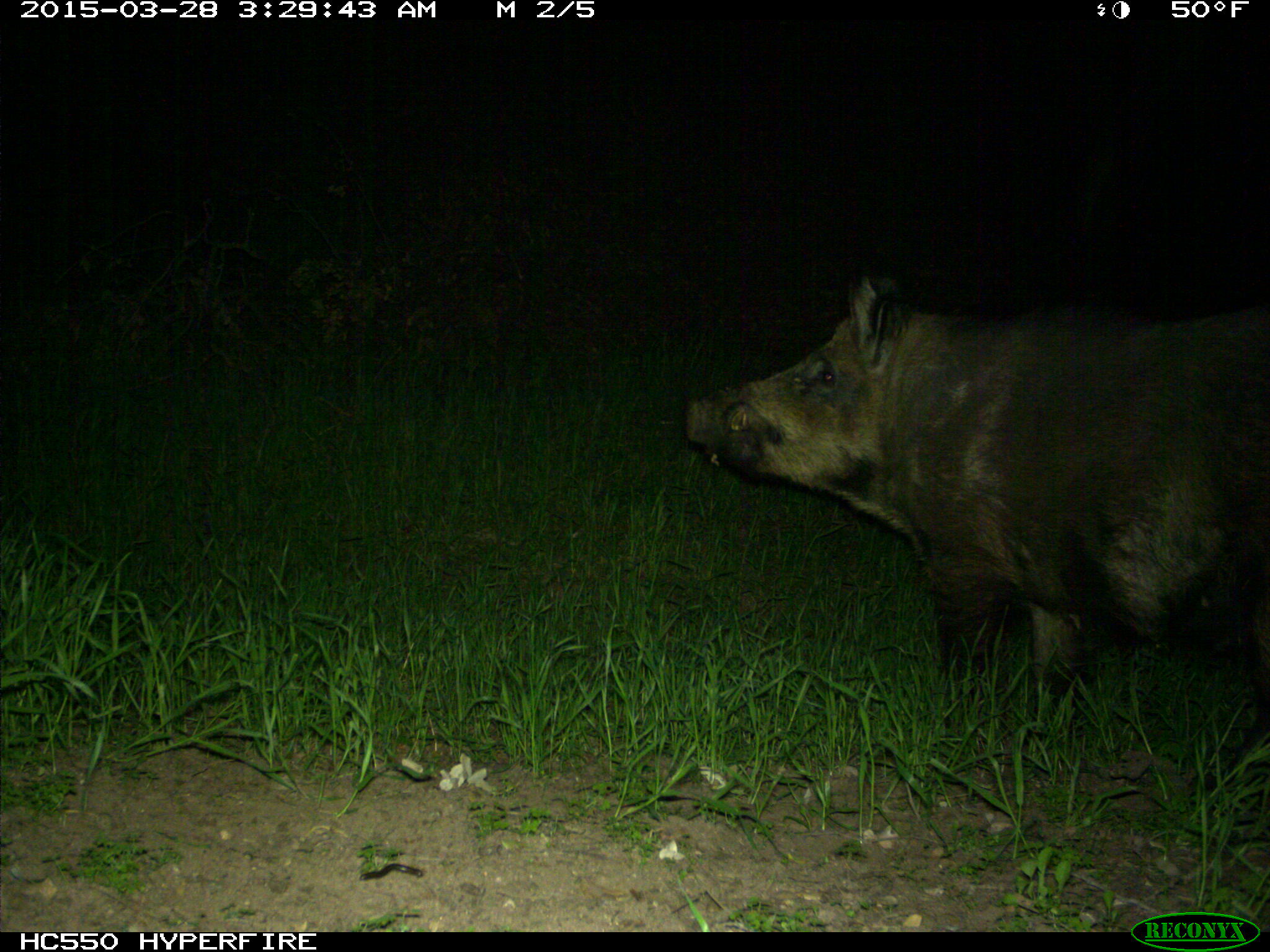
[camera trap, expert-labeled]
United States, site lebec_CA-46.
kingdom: Animalia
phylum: Chordata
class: Mammalia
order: Artiodactyla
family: Suidae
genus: Sus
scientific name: Sus scrofa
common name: wild boar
Sus scrofa (wild boar).